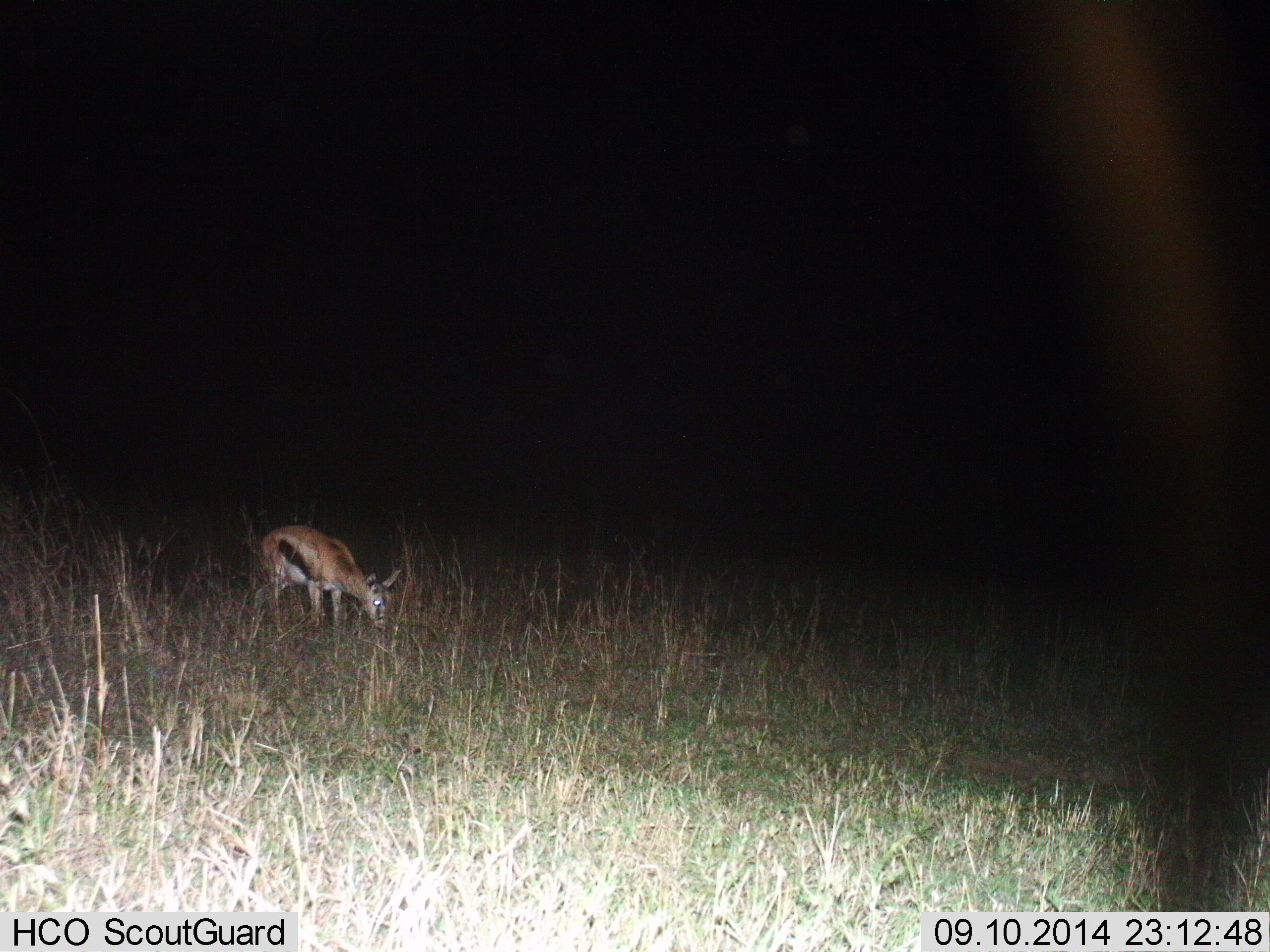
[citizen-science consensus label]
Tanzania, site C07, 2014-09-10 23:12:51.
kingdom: Animalia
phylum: Chordata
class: Mammalia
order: Artiodactyla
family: Bovidae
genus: Eudorcas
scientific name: Eudorcas thomsonii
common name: thomson's gazelle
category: gazellethomsons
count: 1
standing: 30%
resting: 0%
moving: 0%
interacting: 0%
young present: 0%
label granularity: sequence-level